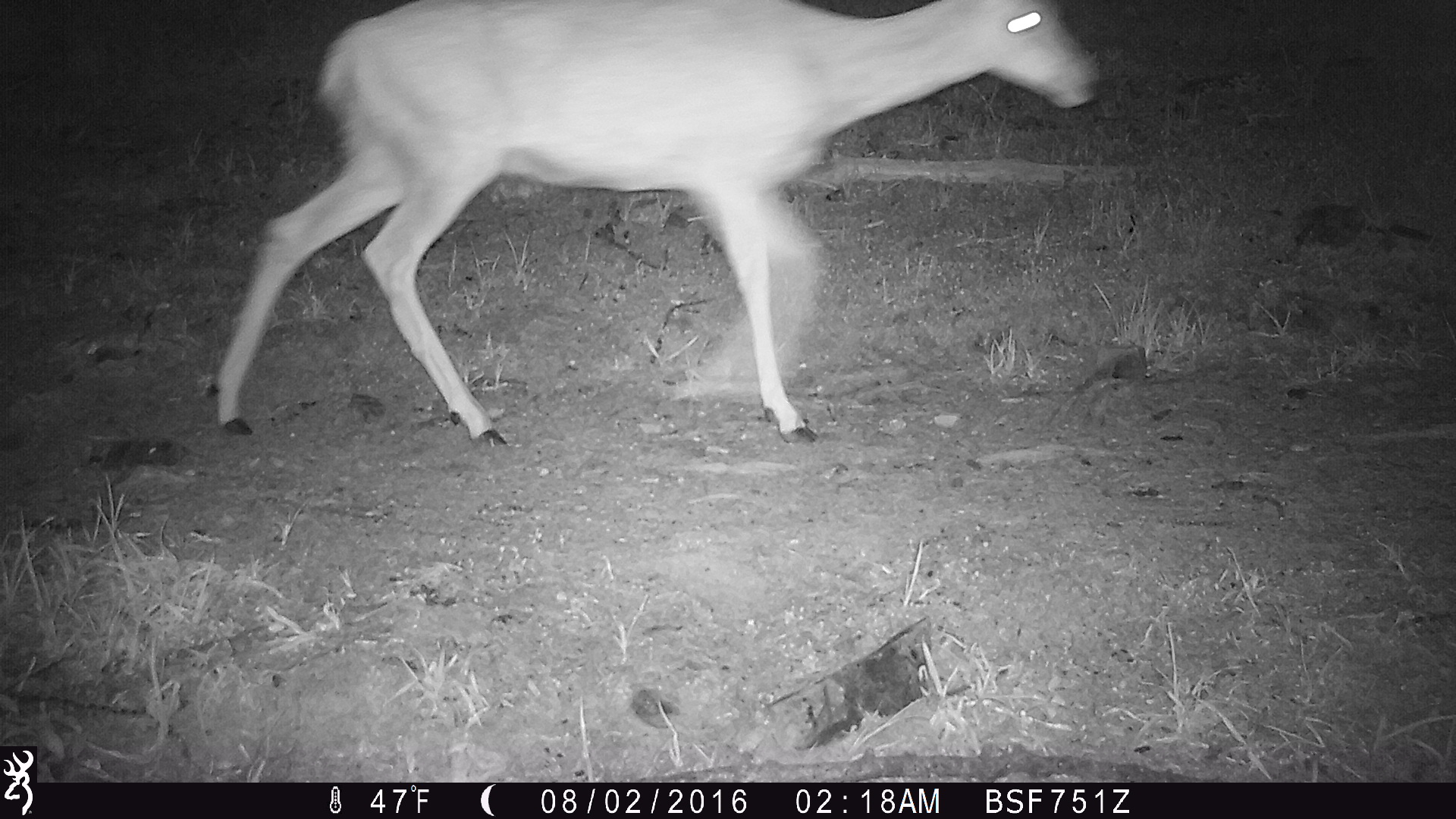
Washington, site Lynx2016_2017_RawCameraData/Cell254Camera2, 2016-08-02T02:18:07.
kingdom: Animalia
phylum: Chordata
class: Mammalia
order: Artiodactyla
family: Cervidae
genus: Odocoileus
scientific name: Odocoileus hemionus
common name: mule deer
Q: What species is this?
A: Odocoileus hemionus (mule deer).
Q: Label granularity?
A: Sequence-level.